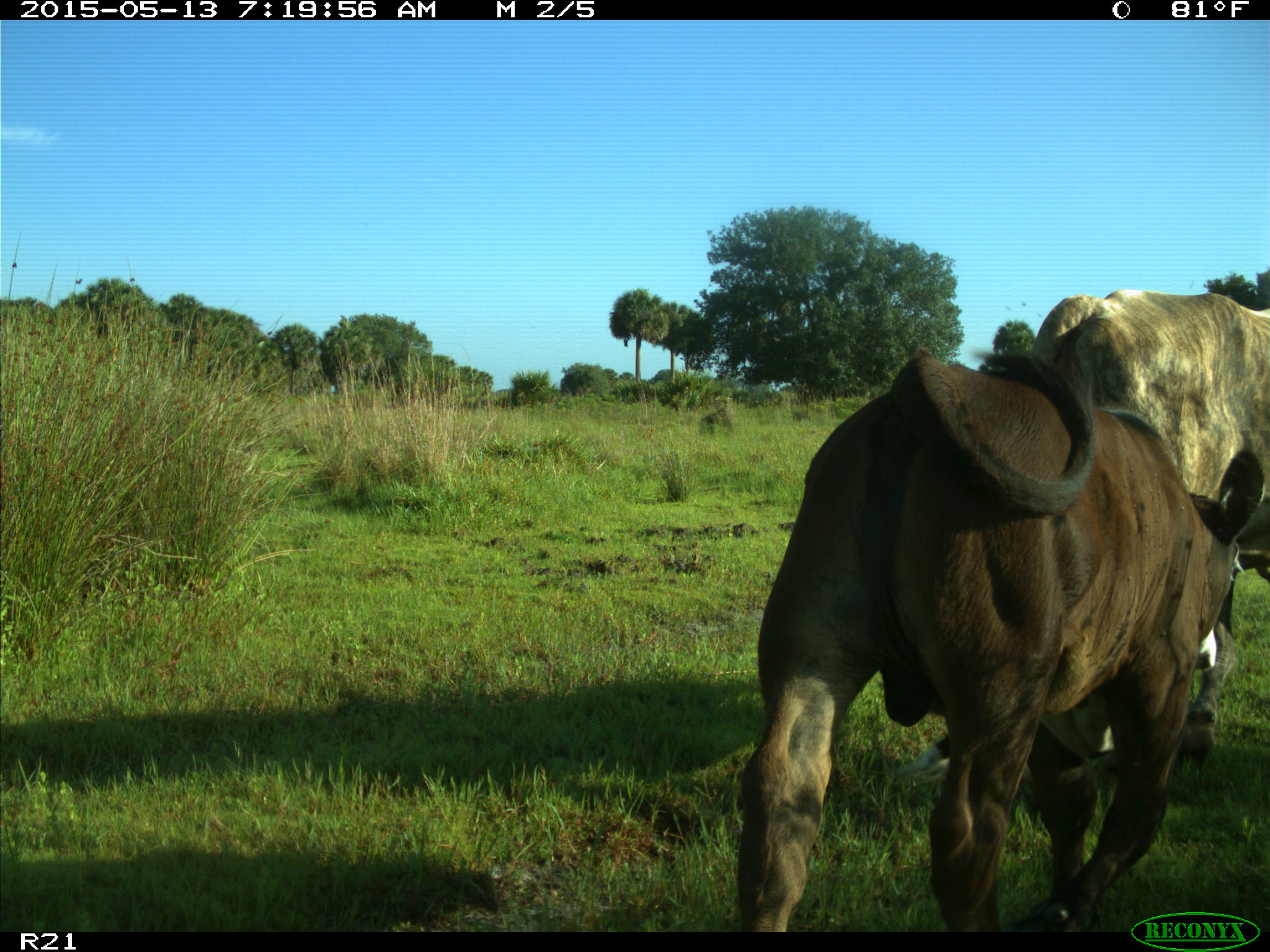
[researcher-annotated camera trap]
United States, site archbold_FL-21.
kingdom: Animalia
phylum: Chordata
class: Mammalia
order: Artiodactyla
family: Bovidae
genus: Bos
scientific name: Bos taurus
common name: domestic cow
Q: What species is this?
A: Bos taurus (domestic cow).